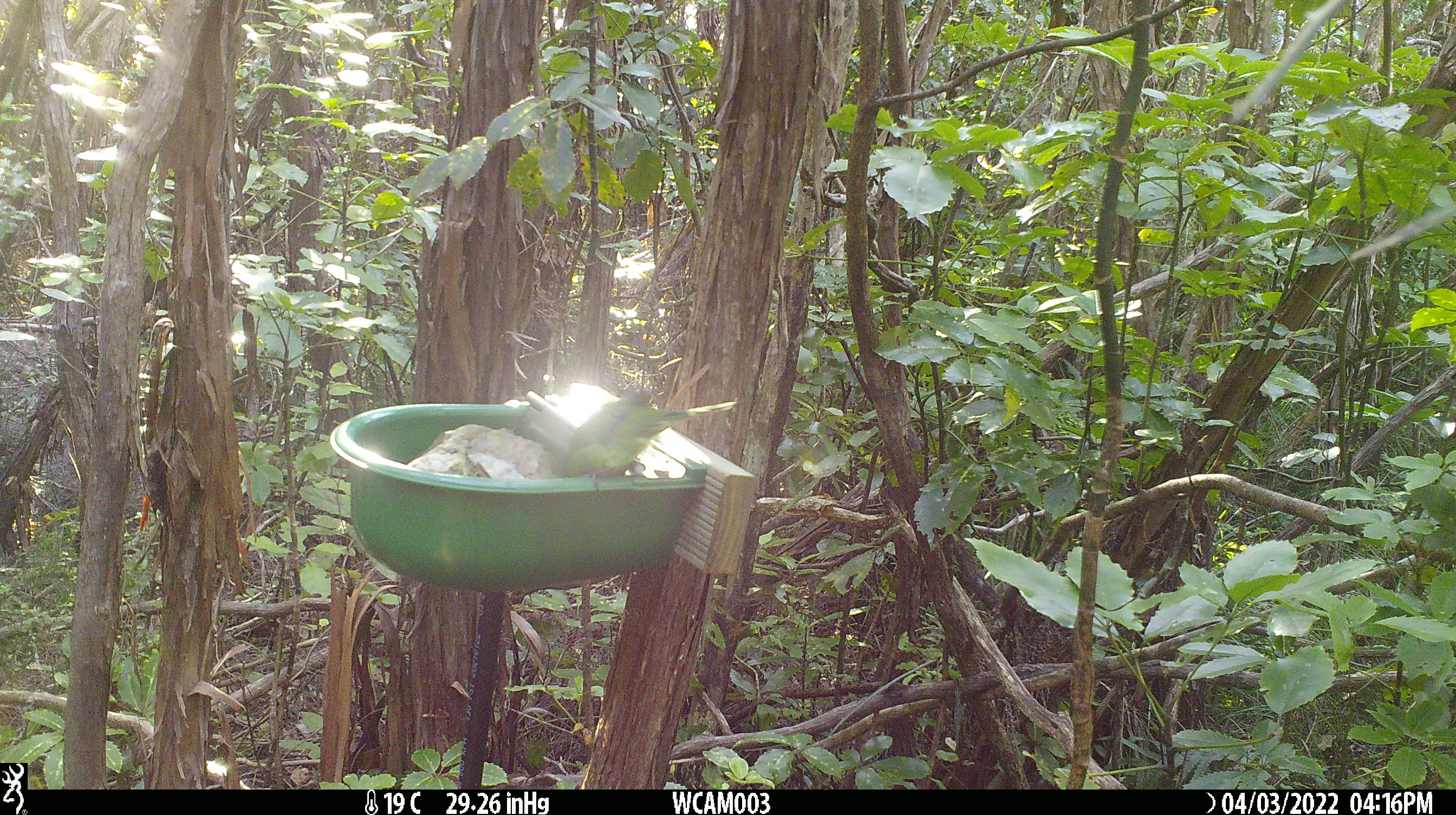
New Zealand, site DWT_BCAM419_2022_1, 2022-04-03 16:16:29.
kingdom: Animalia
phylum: Chordata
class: Aves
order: Psittaciformes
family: Psittaculidae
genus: Cyanoramphus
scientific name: Cyanoramphus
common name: parakeet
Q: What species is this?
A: Parakeet (Cyanoramphus).